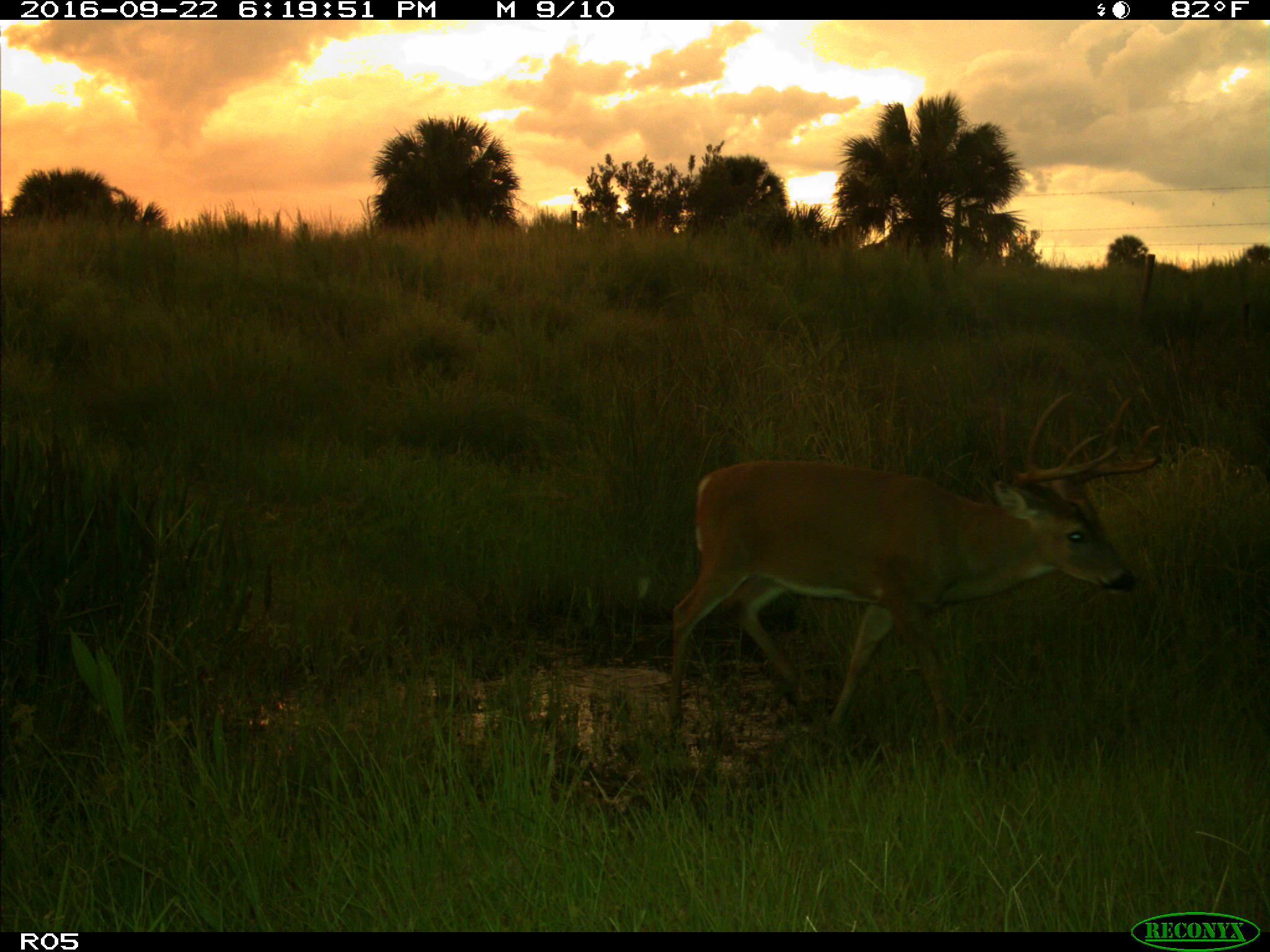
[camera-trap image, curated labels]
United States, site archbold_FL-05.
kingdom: Animalia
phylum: Chordata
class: Mammalia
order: Artiodactyla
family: Cervidae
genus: Odocoileus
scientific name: Odocoileus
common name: deer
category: unidentified deer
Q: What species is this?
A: Unidentified deer (deer) (Odocoileus).